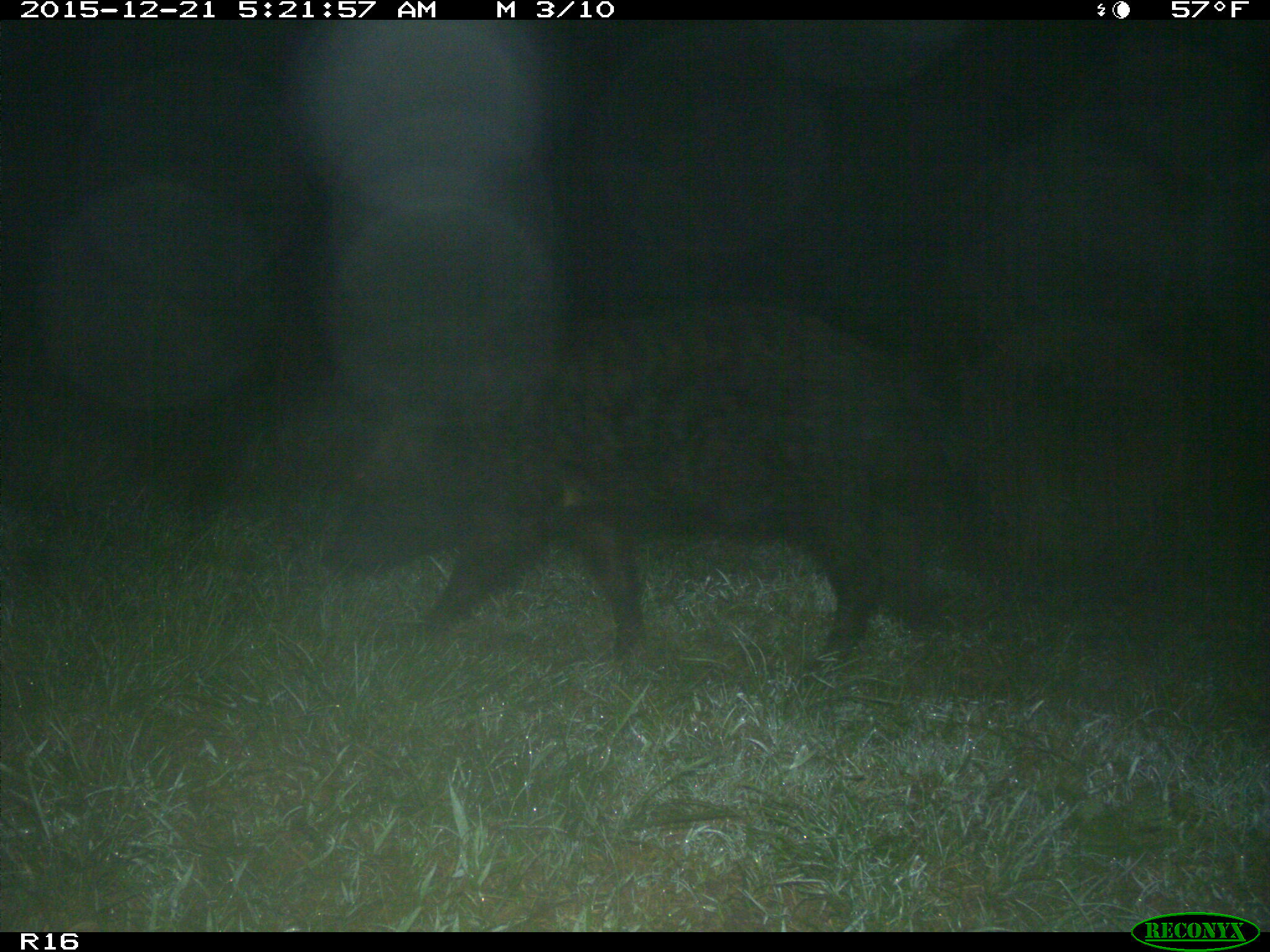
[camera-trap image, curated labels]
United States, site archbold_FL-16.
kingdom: Animalia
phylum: Chordata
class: Mammalia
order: Artiodactyla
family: Suidae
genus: Sus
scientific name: Sus scrofa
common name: wild boar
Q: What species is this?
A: Sus scrofa (wild boar).